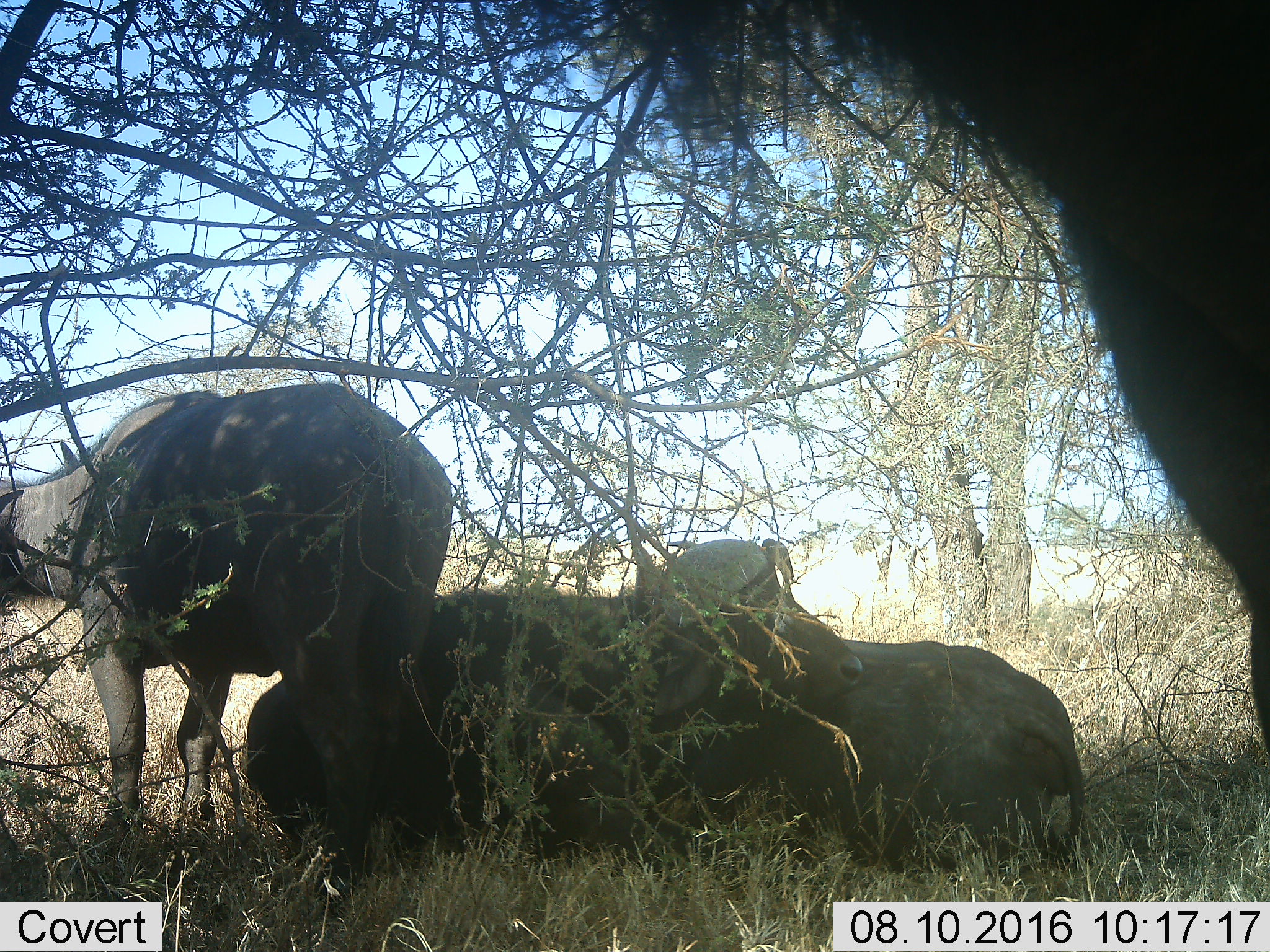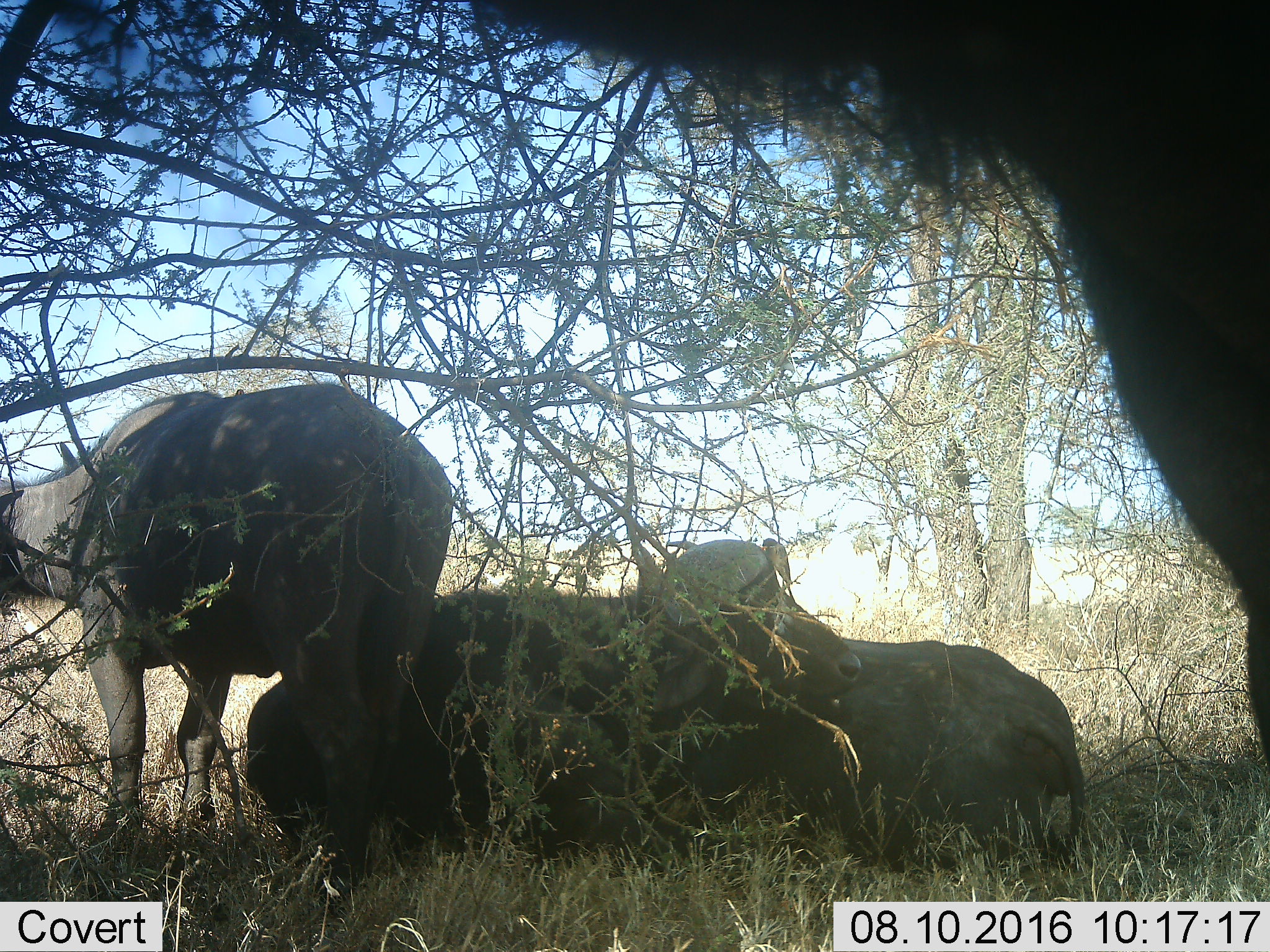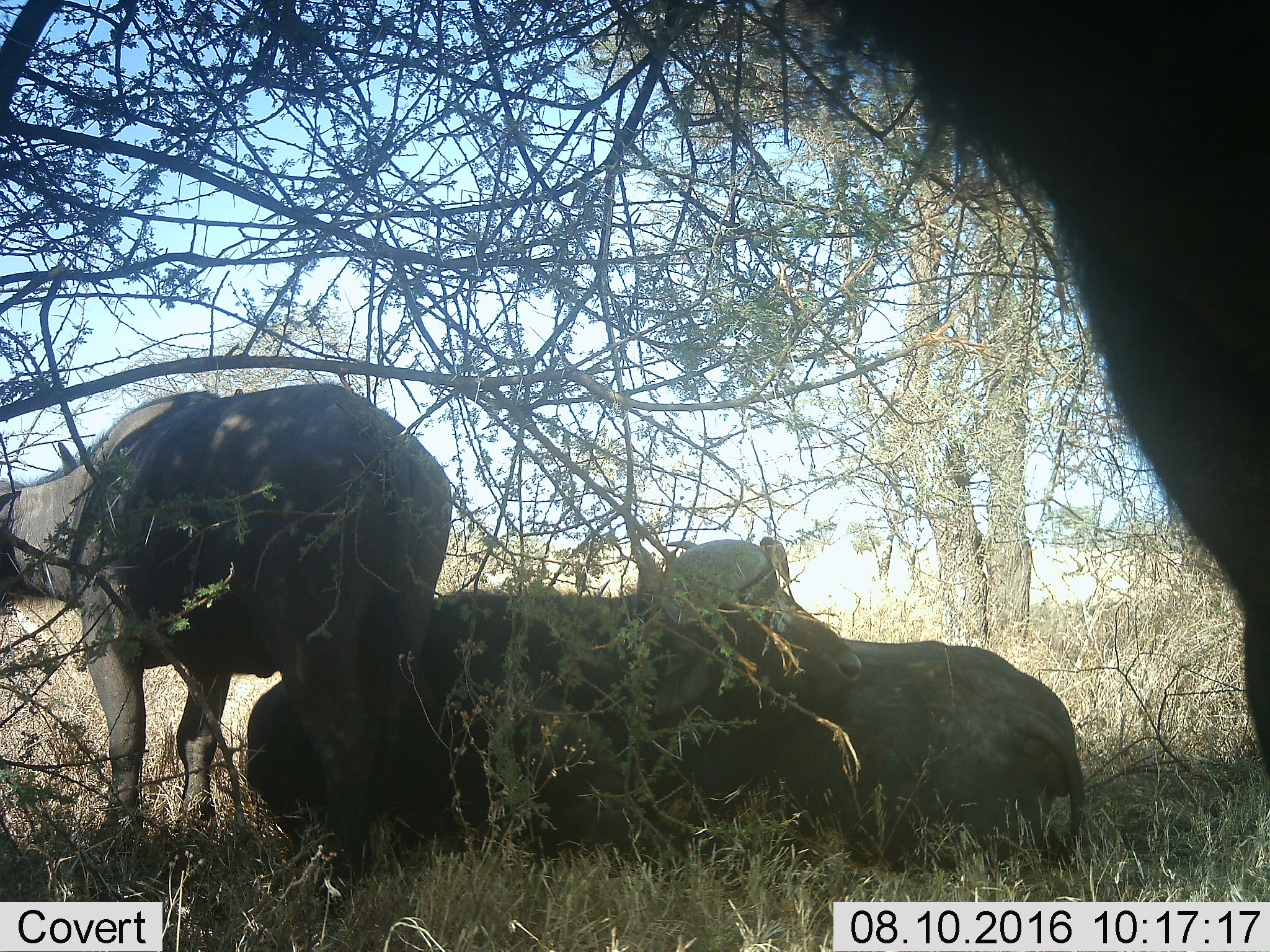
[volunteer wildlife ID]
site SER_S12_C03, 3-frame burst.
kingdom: Animalia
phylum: Chordata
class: Mammalia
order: Artiodactyla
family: Bovidae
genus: Syncerus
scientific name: Syncerus caffer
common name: african buffalo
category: buffalo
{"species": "buffalo (african buffalo) (Syncerus caffer)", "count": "4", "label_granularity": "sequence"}